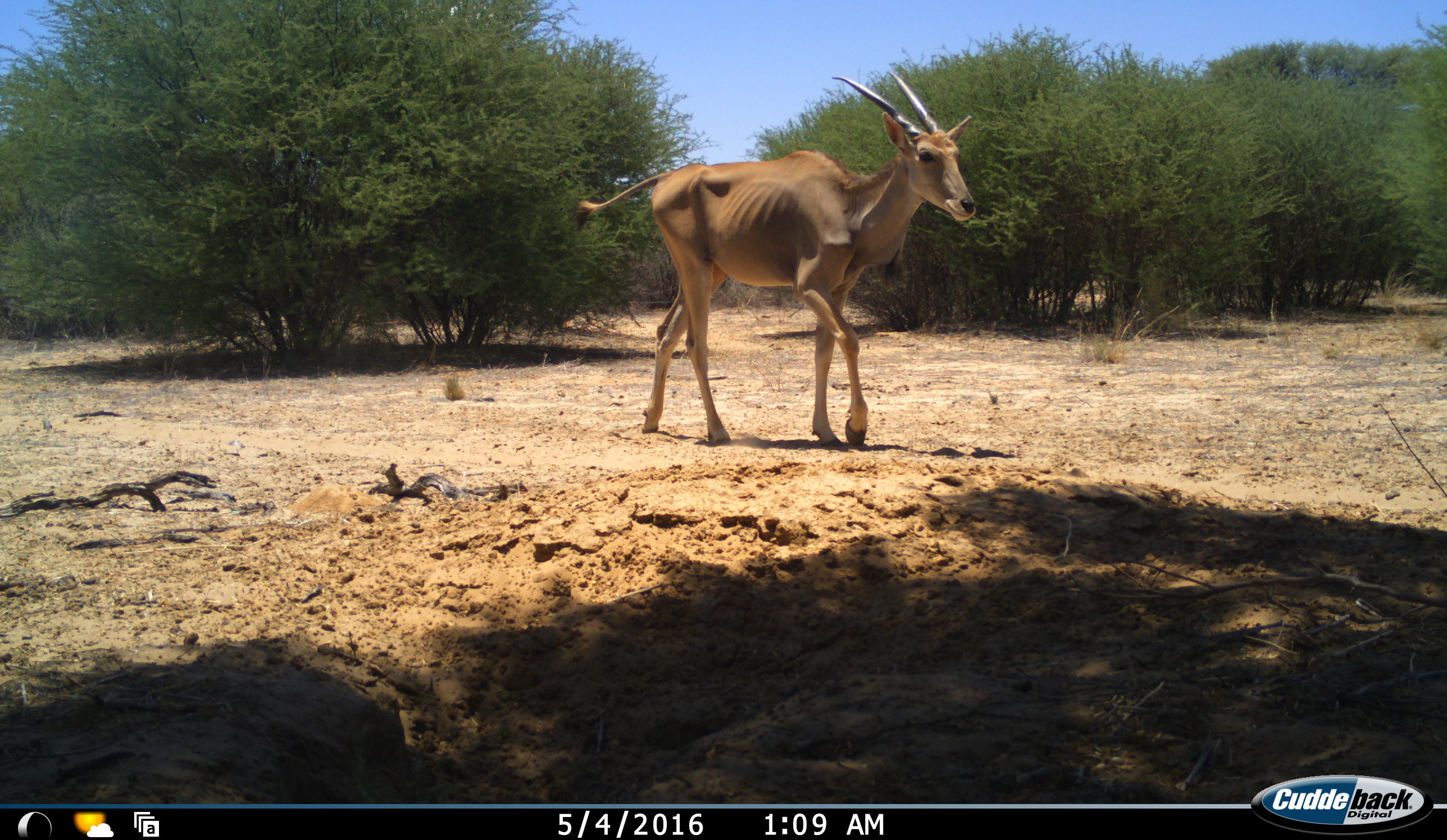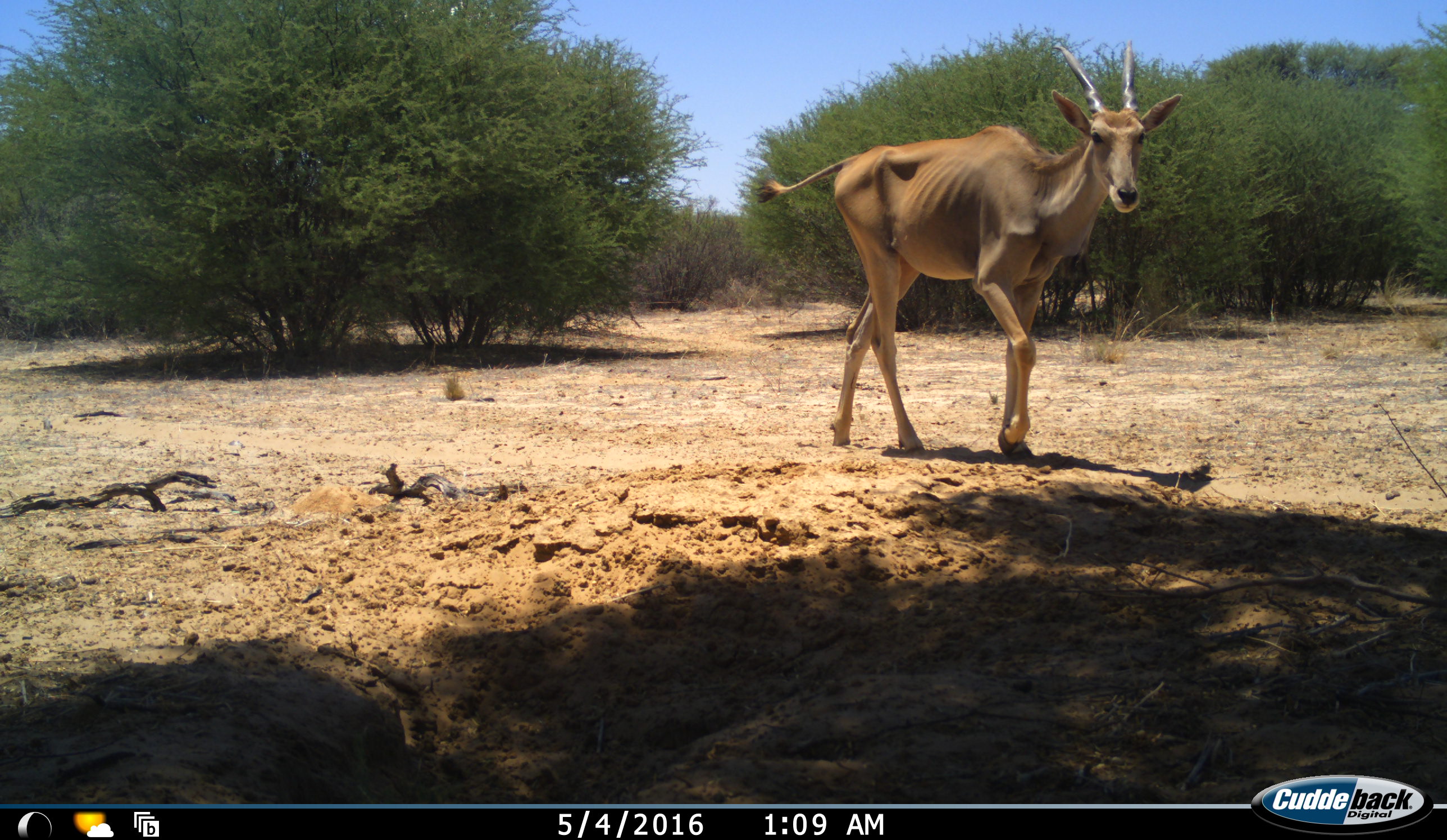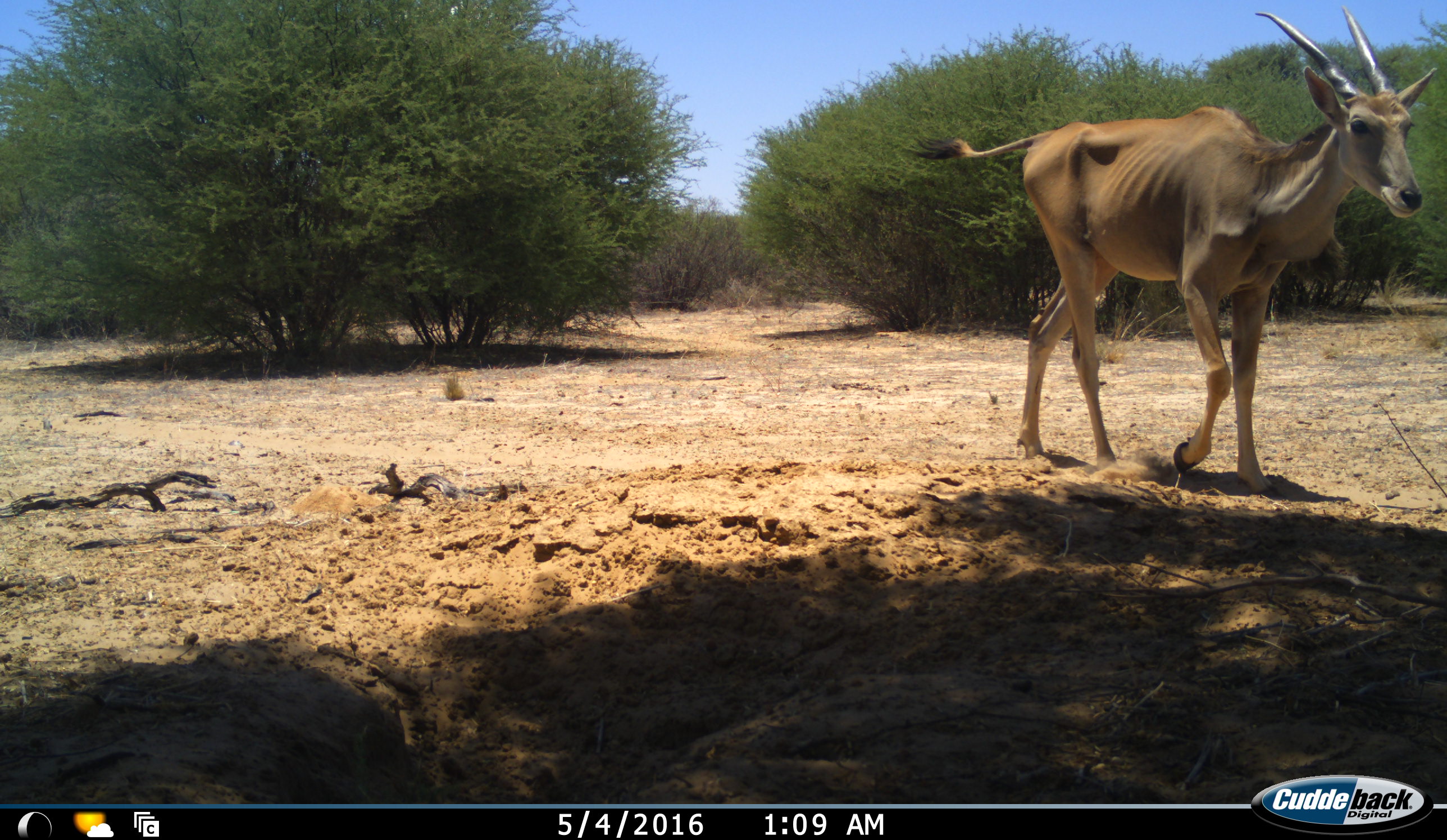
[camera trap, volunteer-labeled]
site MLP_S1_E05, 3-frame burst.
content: unidentified animal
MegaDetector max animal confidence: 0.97